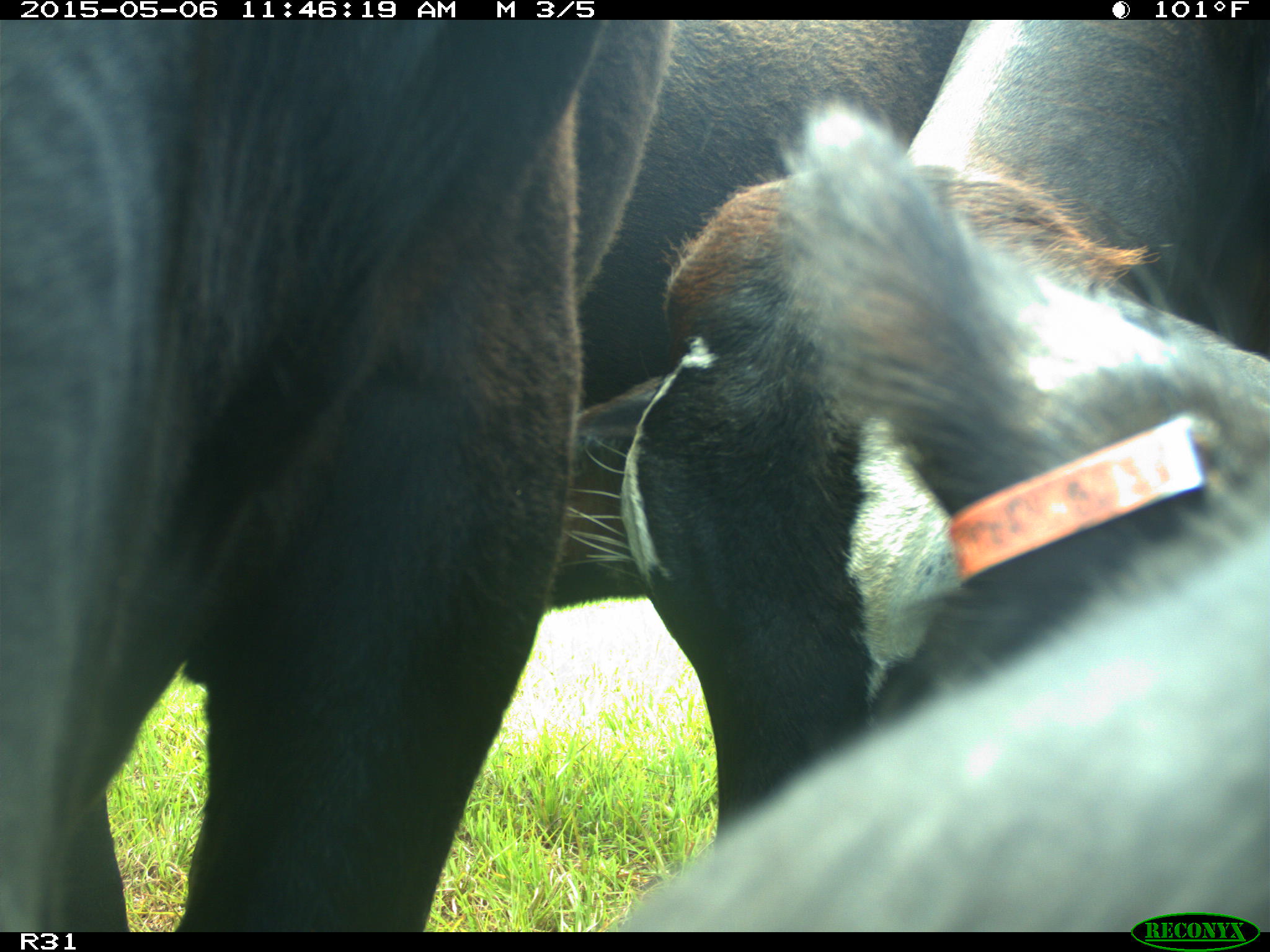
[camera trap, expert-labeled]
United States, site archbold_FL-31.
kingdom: Animalia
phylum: Chordata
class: Mammalia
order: Artiodactyla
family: Bovidae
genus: Bos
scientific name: Bos taurus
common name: domestic cow